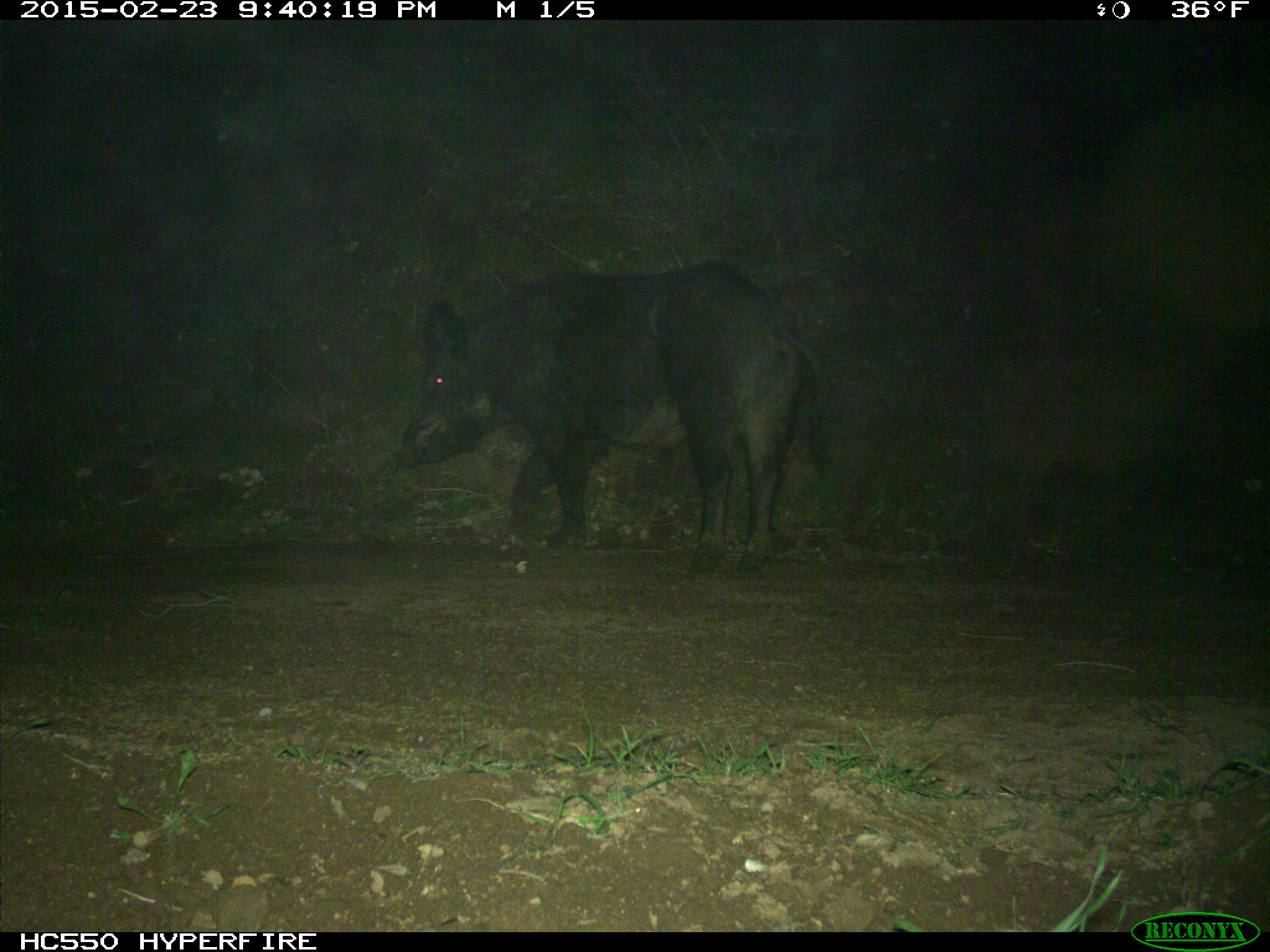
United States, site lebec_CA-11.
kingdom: Animalia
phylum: Chordata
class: Mammalia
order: Artiodactyla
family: Suidae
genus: Sus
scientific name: Sus scrofa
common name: wild boar